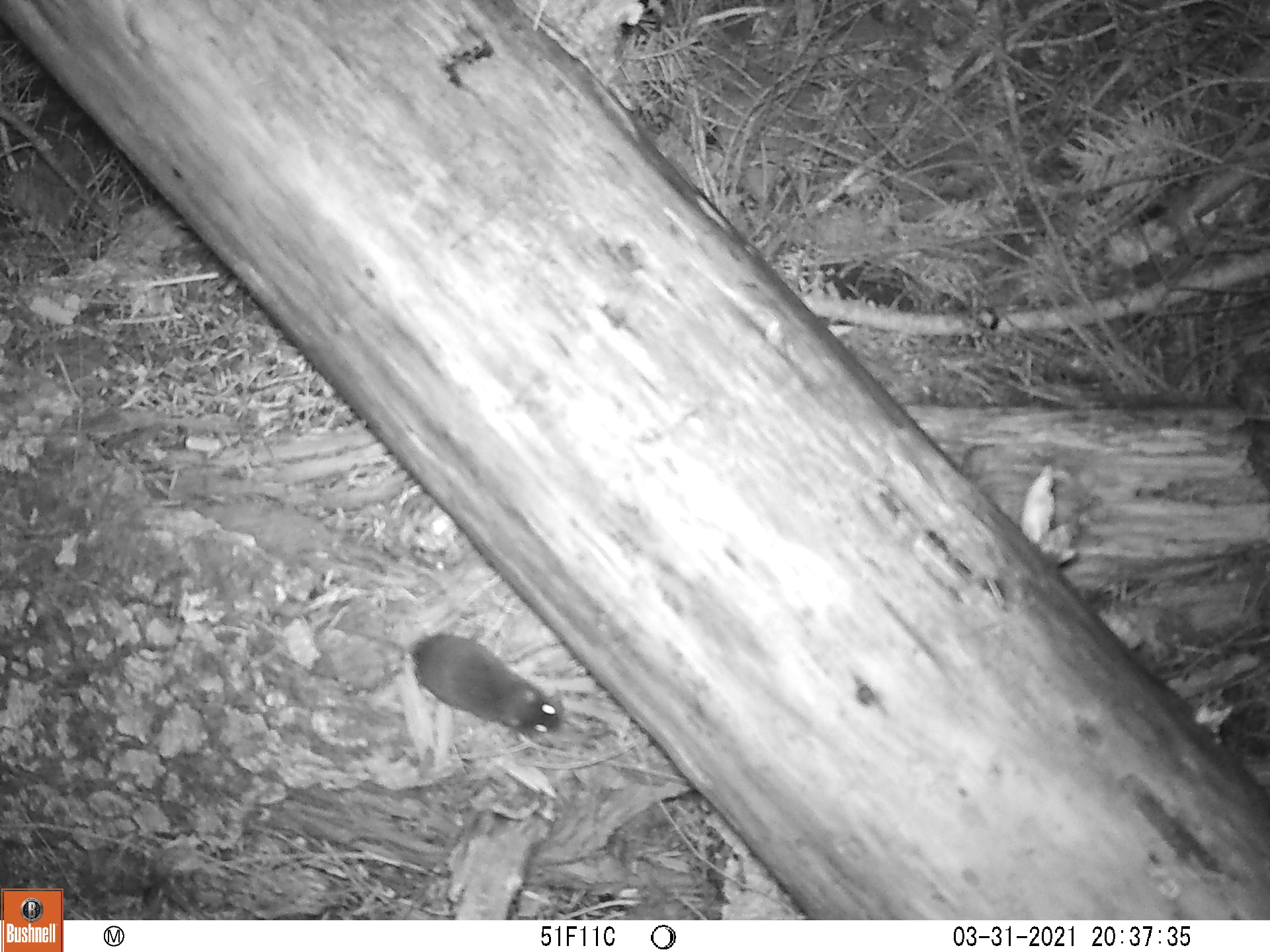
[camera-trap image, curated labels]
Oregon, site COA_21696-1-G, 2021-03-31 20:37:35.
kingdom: Animalia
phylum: Chordata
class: Mammalia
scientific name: Mammalia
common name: small mammal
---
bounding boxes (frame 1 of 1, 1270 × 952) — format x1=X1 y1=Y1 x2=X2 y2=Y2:
small mammal: x1=260 y1=574 x2=608 y2=749